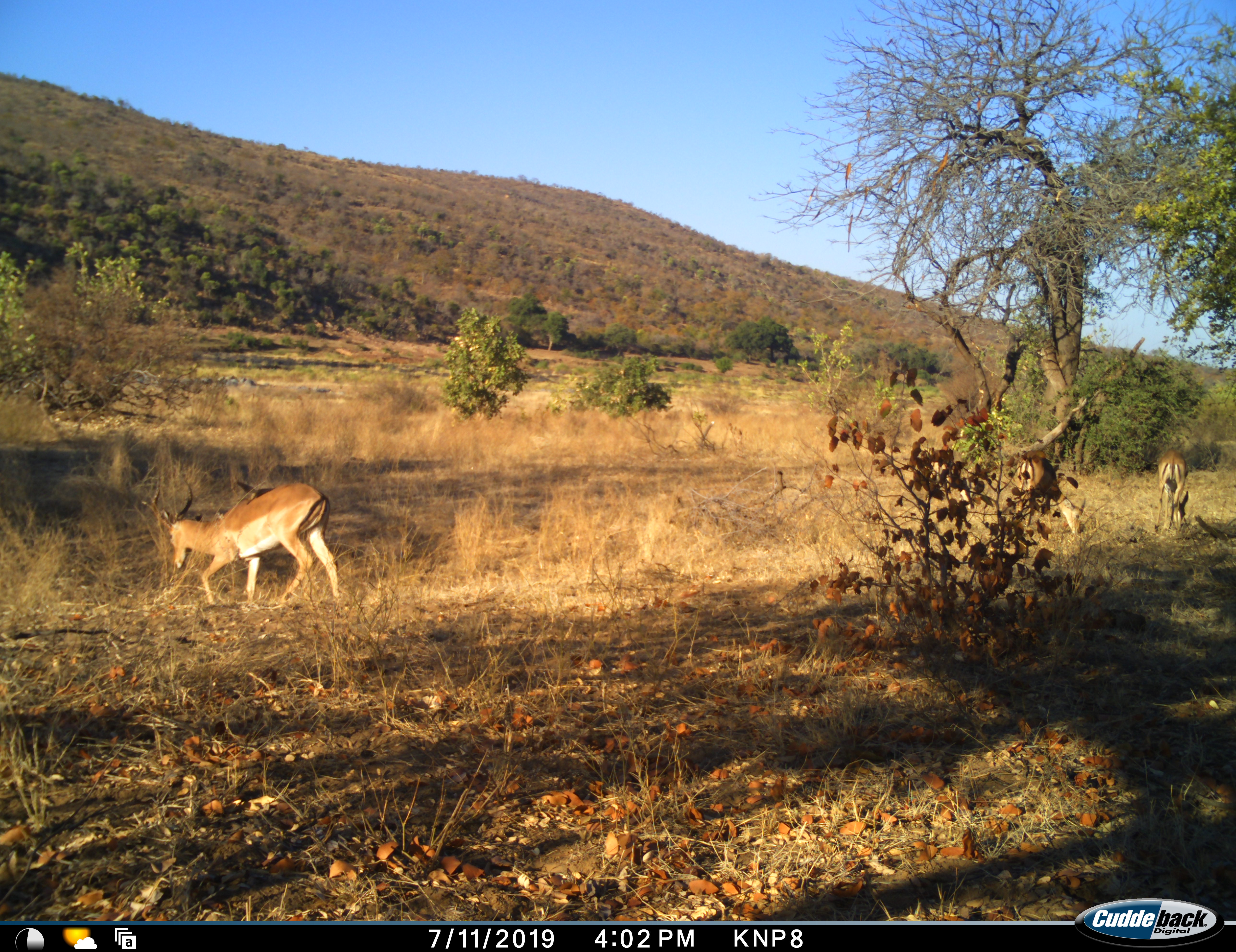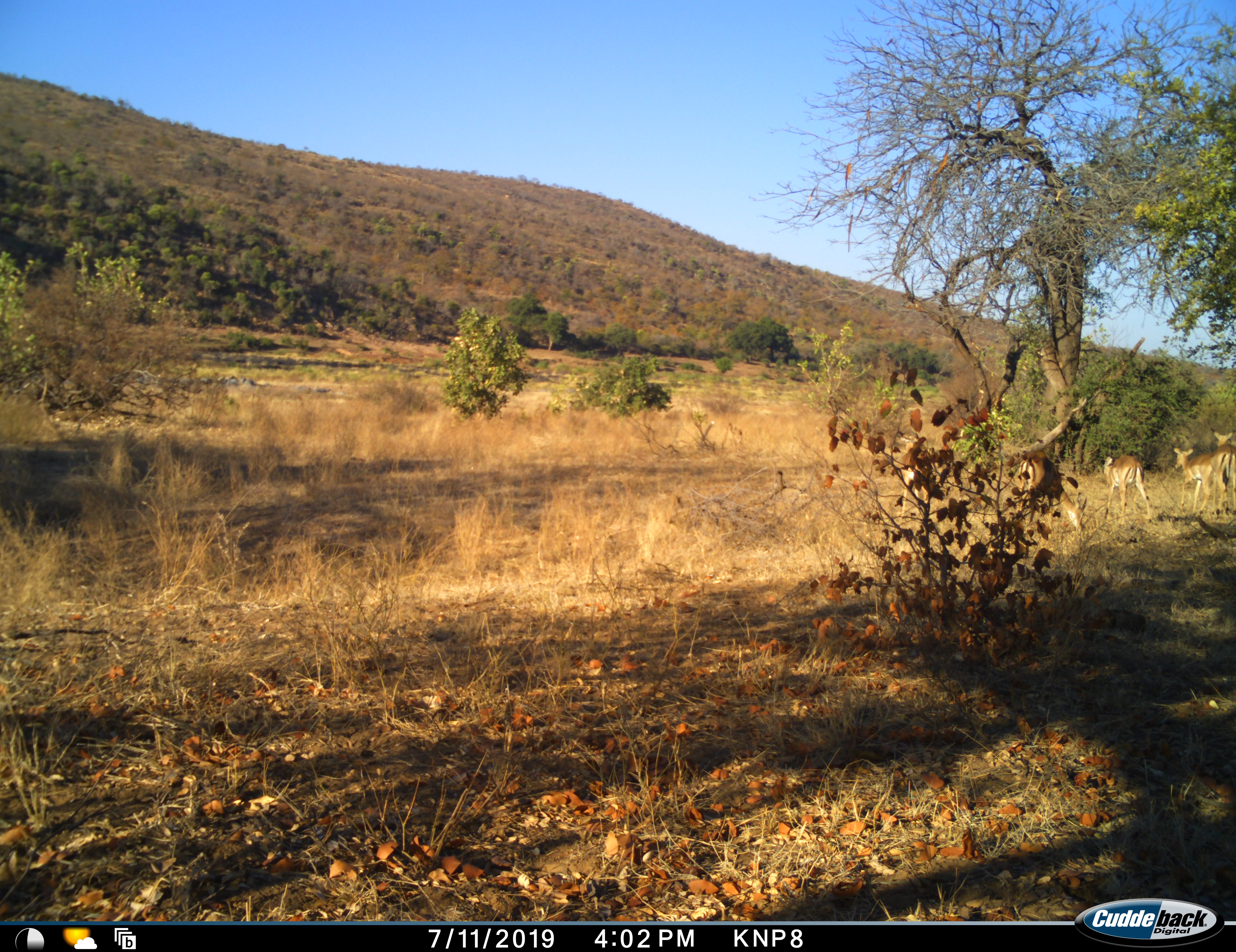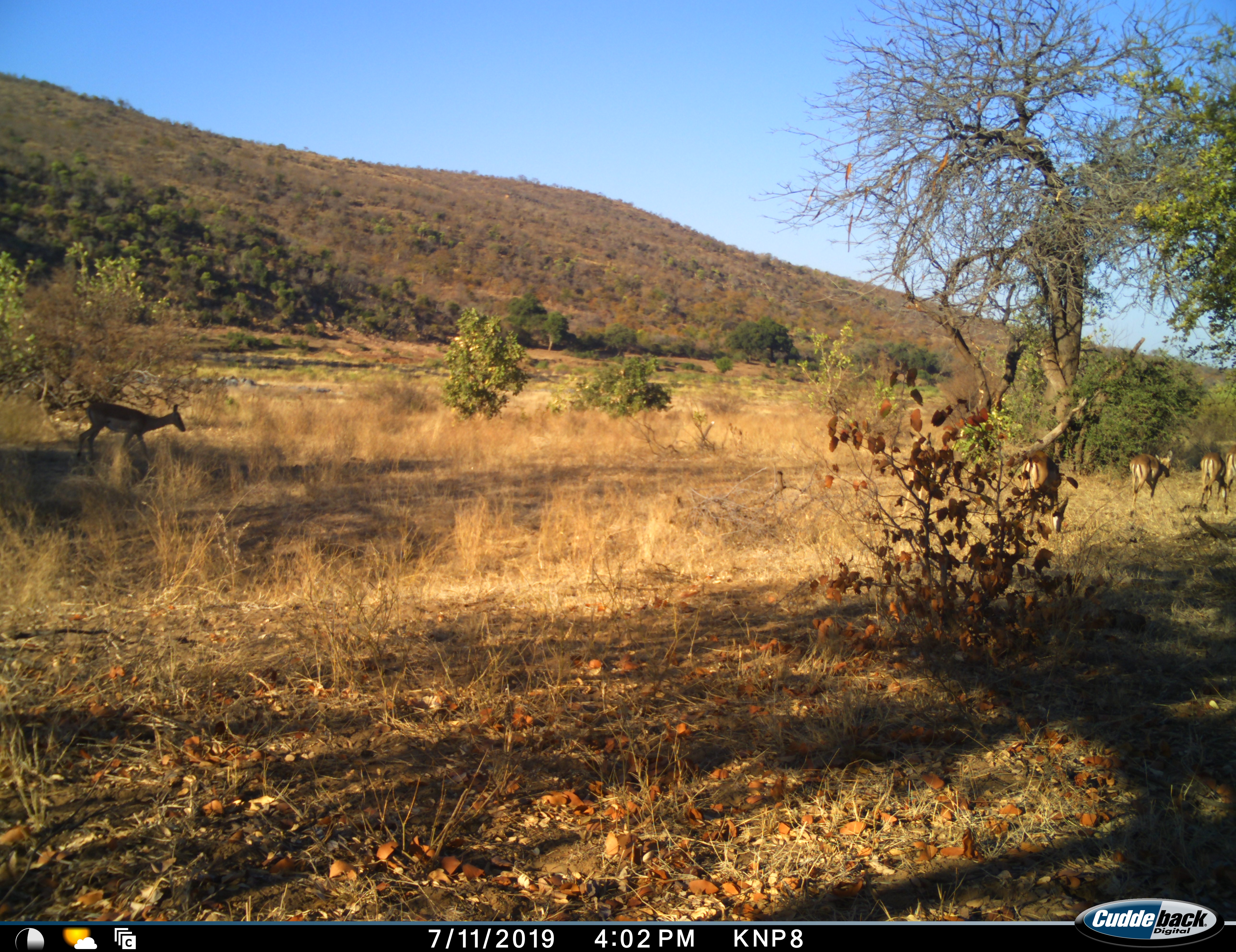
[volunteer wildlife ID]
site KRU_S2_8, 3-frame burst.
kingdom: Animalia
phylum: Chordata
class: Mammalia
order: Artiodactyla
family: Bovidae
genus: Aepyceros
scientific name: Aepyceros melampus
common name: impala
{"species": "impala (Aepyceros melampus)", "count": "6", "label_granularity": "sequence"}